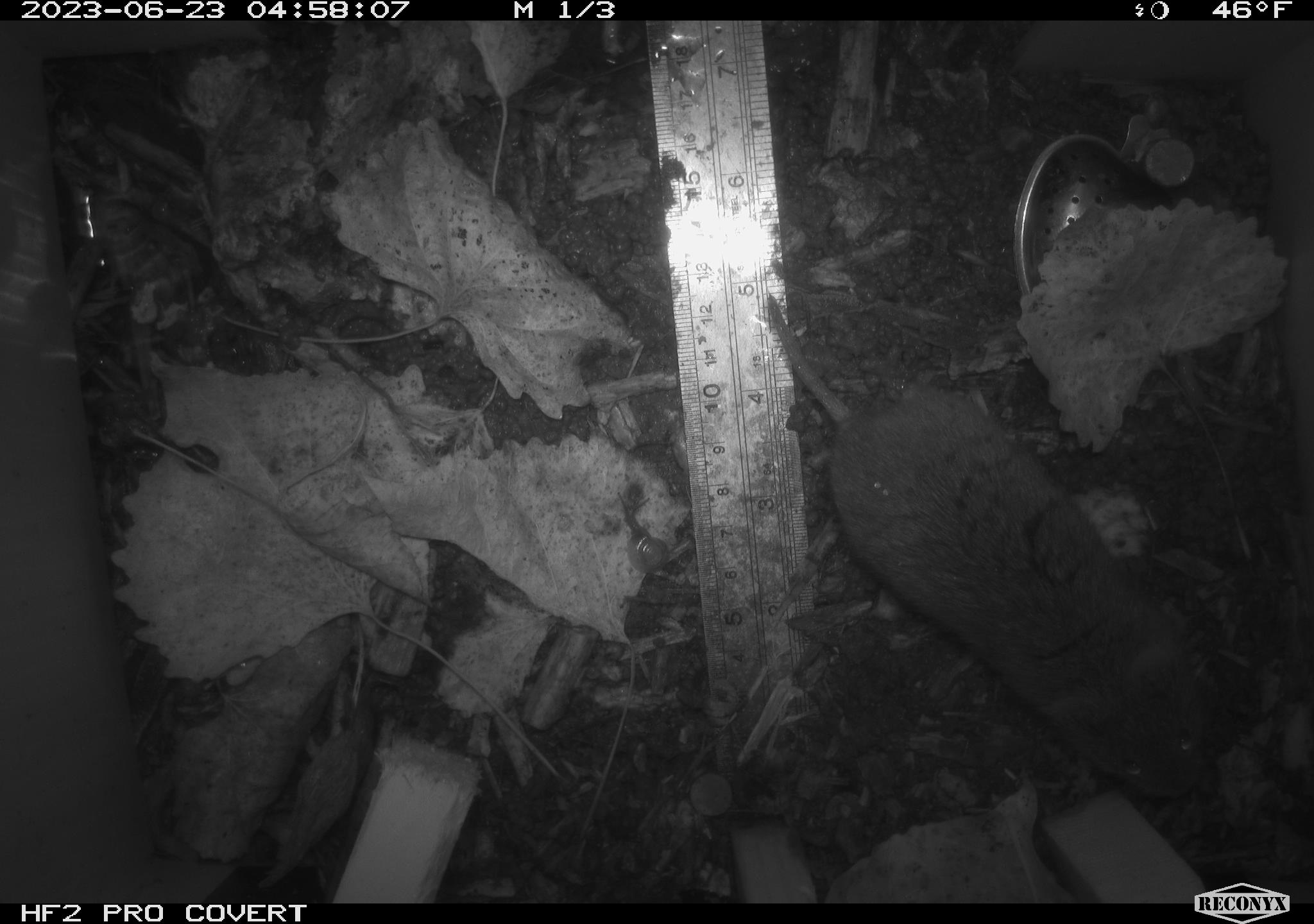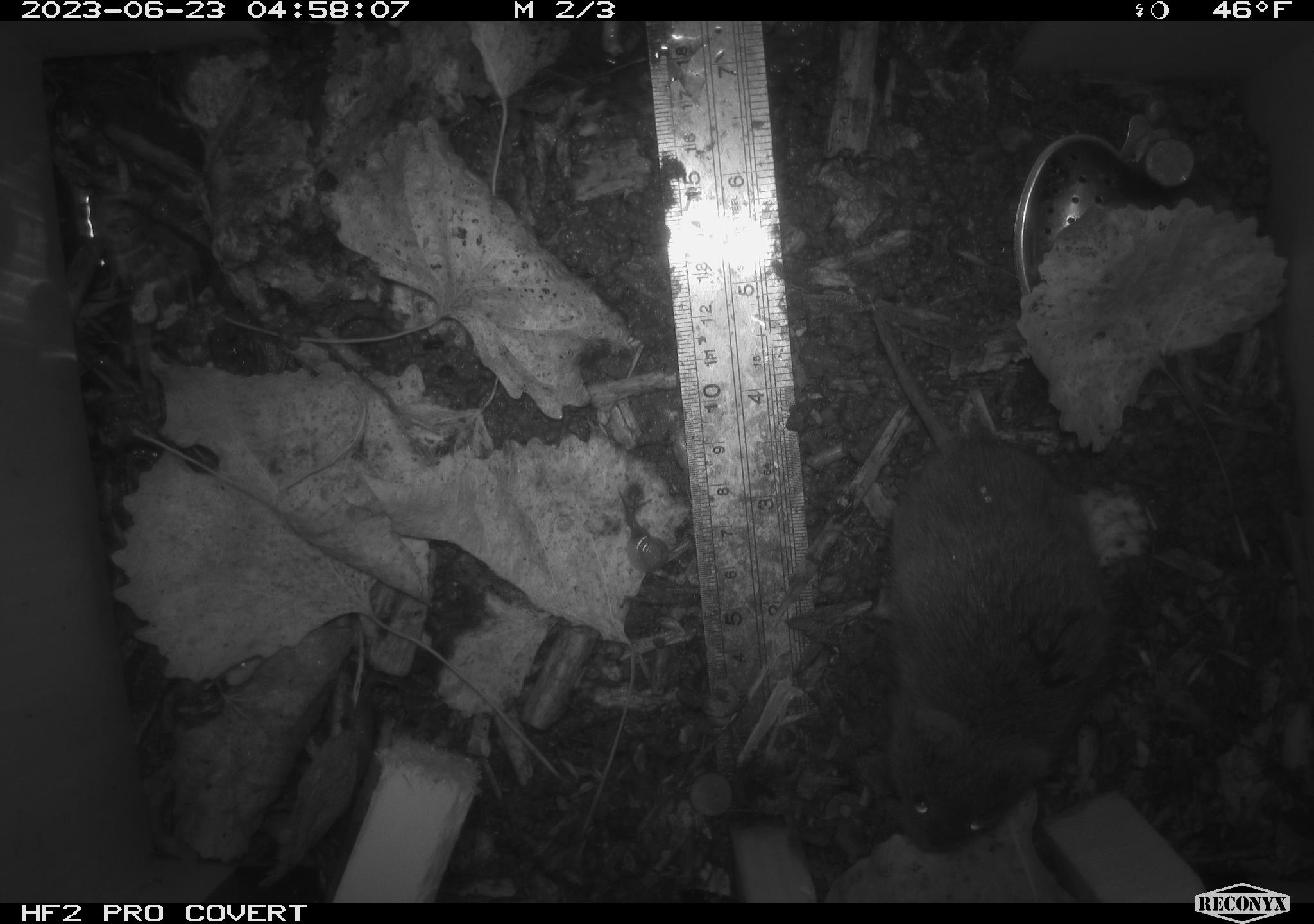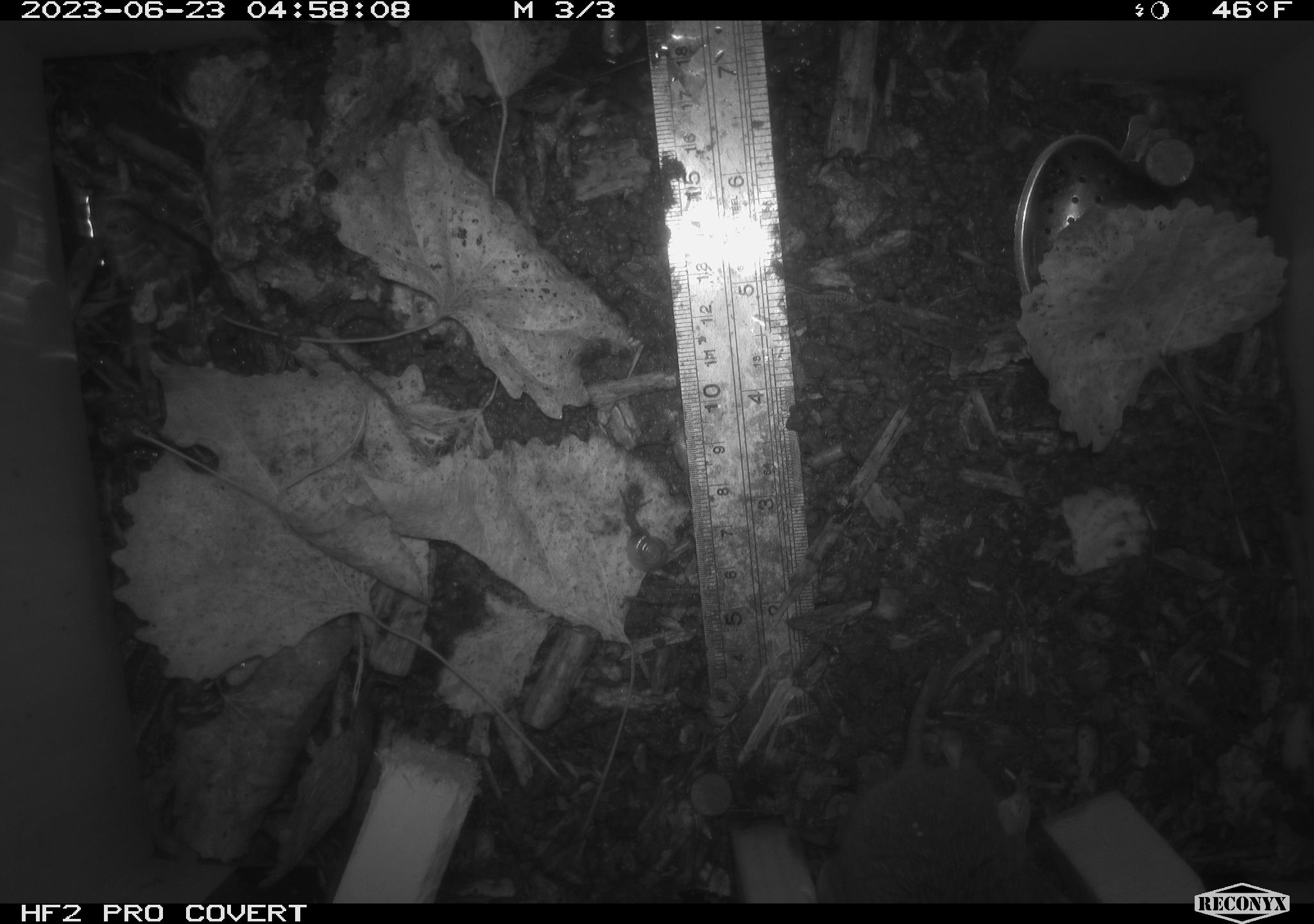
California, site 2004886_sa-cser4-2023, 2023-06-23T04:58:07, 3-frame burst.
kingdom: Animalia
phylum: Chordata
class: Mammalia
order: Rodentia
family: Cricetidae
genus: Microtus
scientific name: Microtus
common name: meadow vole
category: microtus species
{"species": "microtus species (meadow vole) (Microtus)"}